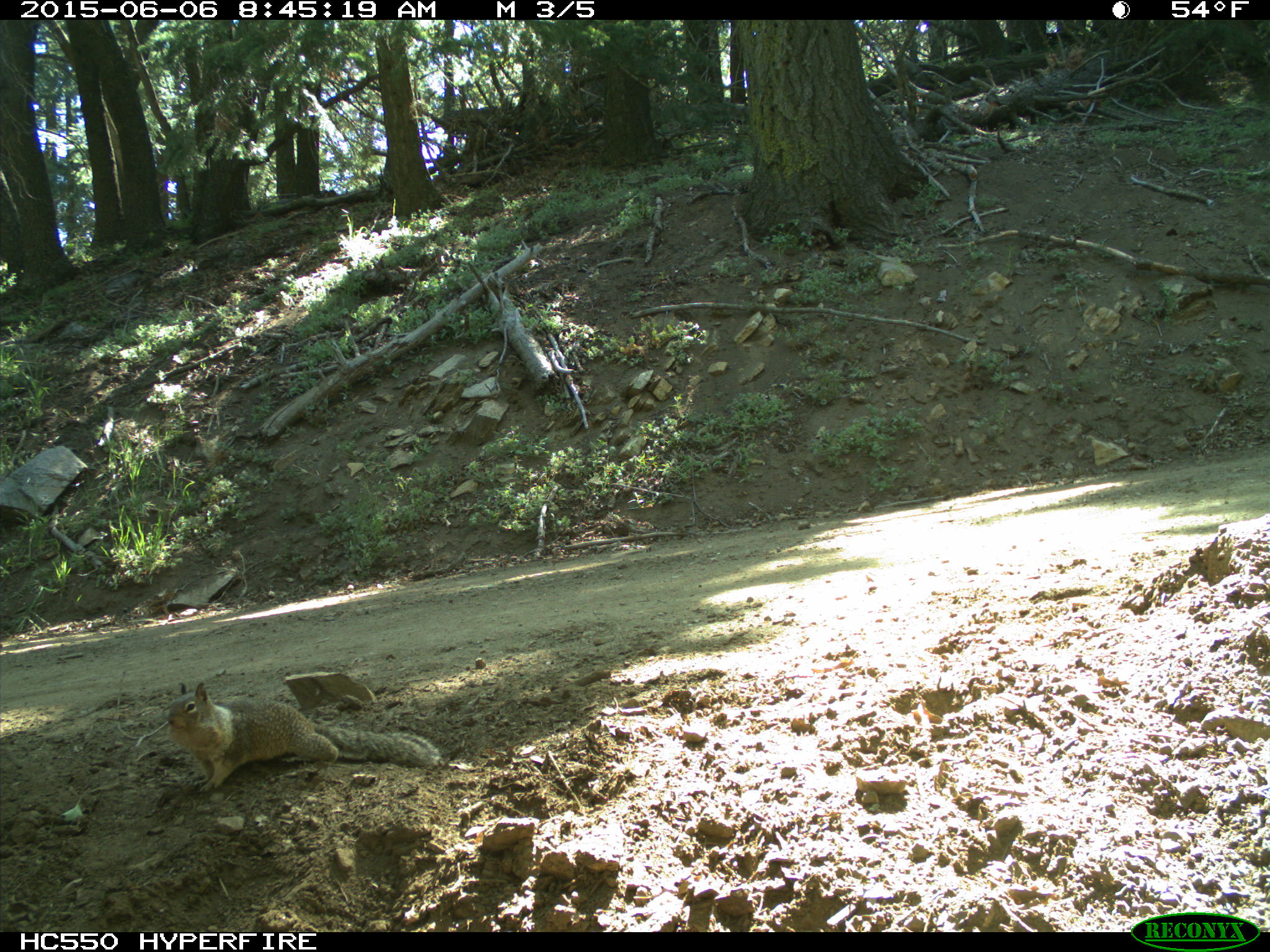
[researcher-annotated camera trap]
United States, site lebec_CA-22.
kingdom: Animalia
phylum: Chordata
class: Mammalia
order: Rodentia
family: Sciuridae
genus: Otospermophilus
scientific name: Otospermophilus beecheyi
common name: california ground squirrel